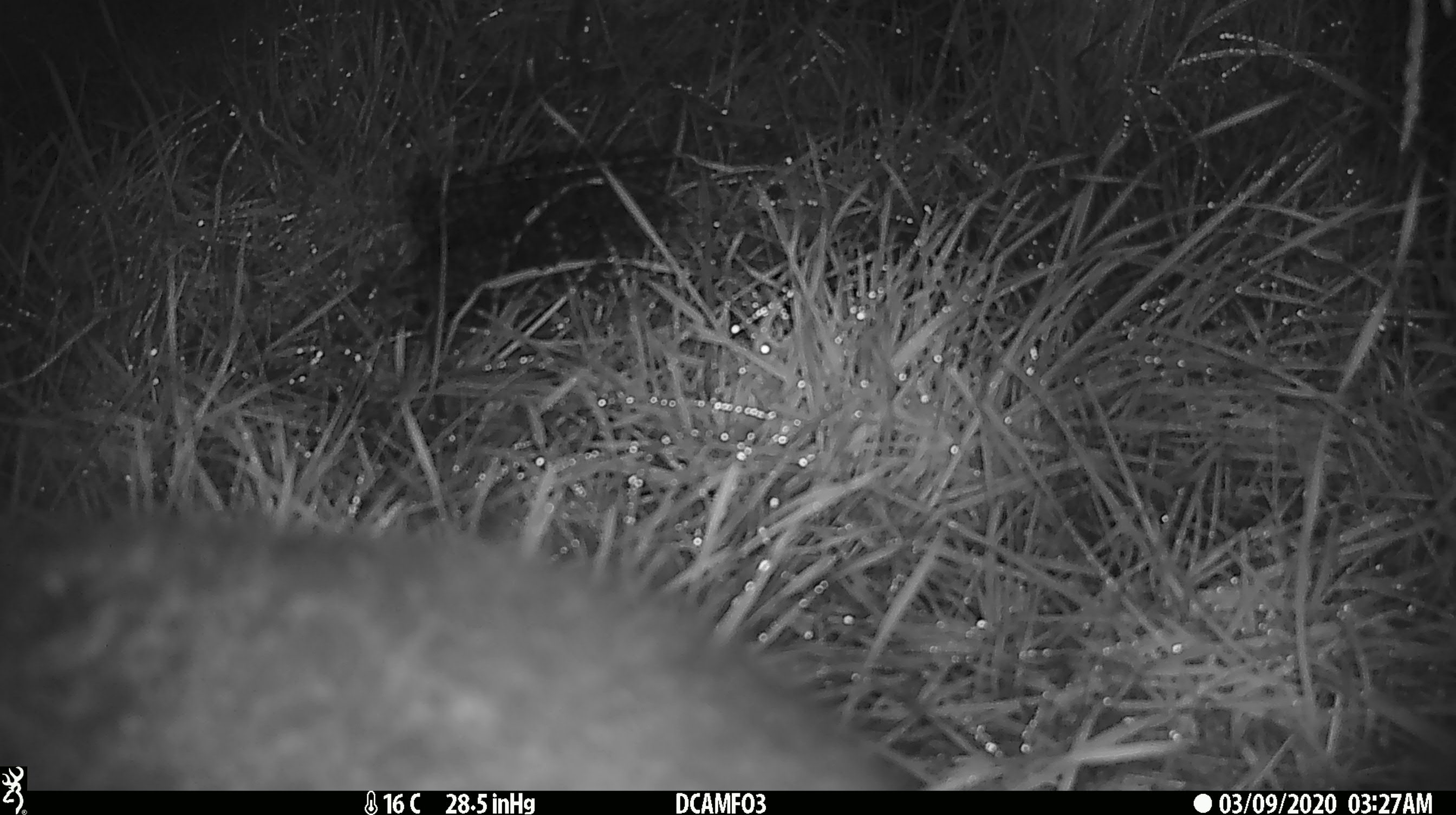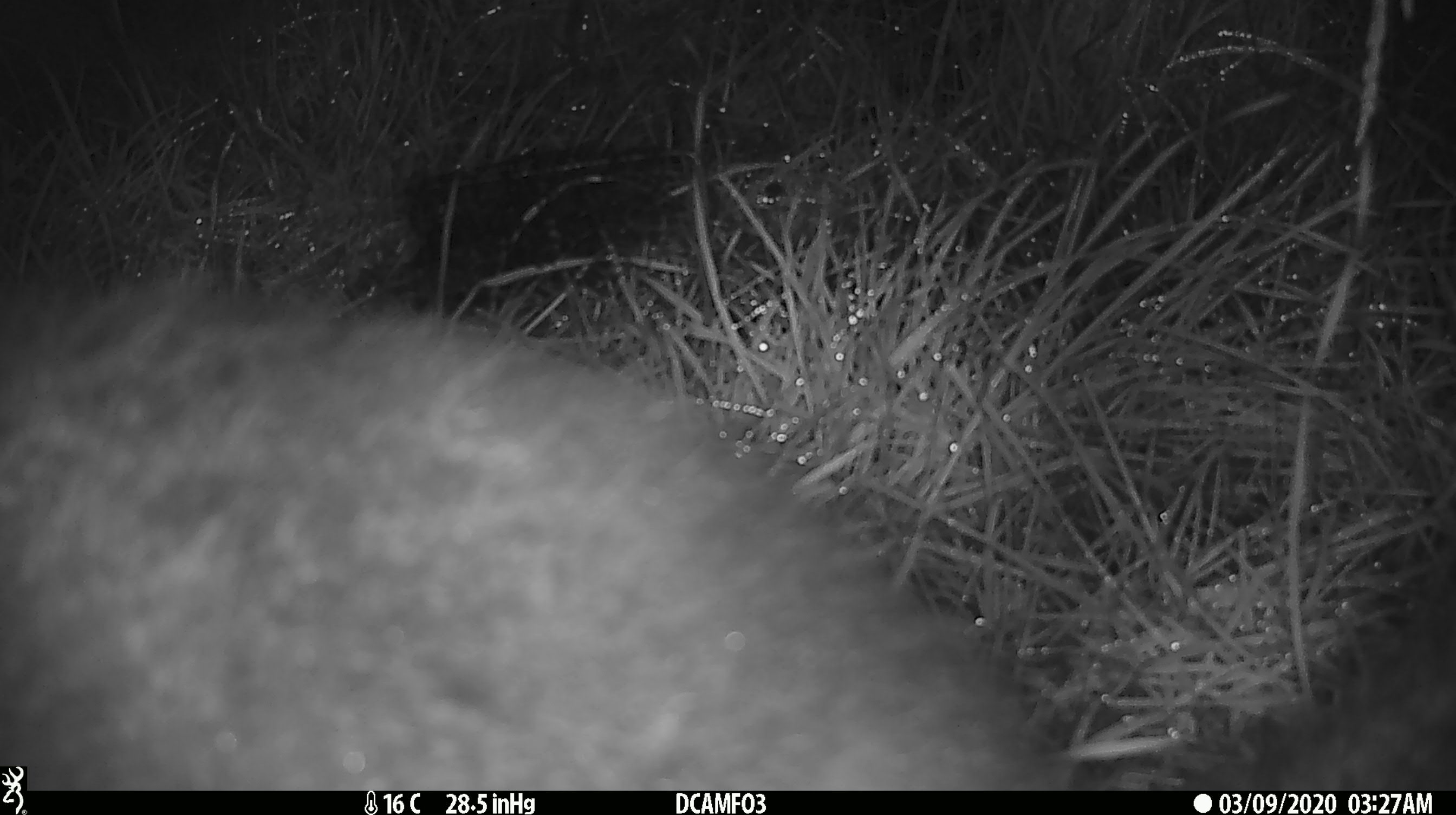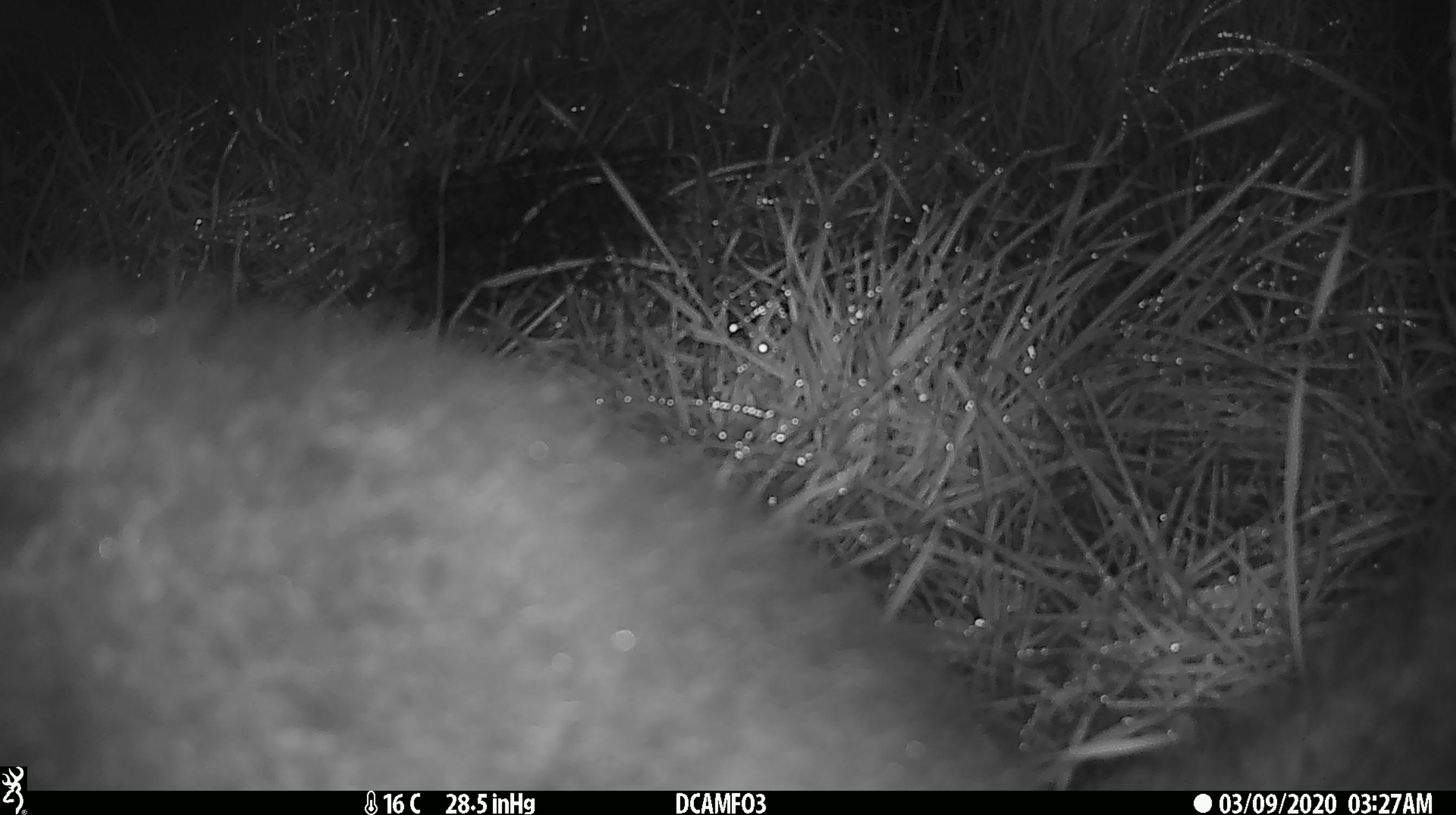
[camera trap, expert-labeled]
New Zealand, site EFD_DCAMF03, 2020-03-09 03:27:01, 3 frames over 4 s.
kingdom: Animalia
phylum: Chordata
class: Mammalia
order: Diprotodontia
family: Phalangeridae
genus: Trichosurus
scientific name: Trichosurus vulpecula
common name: common brushtail possum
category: possum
Possum (common brushtail possum) (Trichosurus vulpecula).